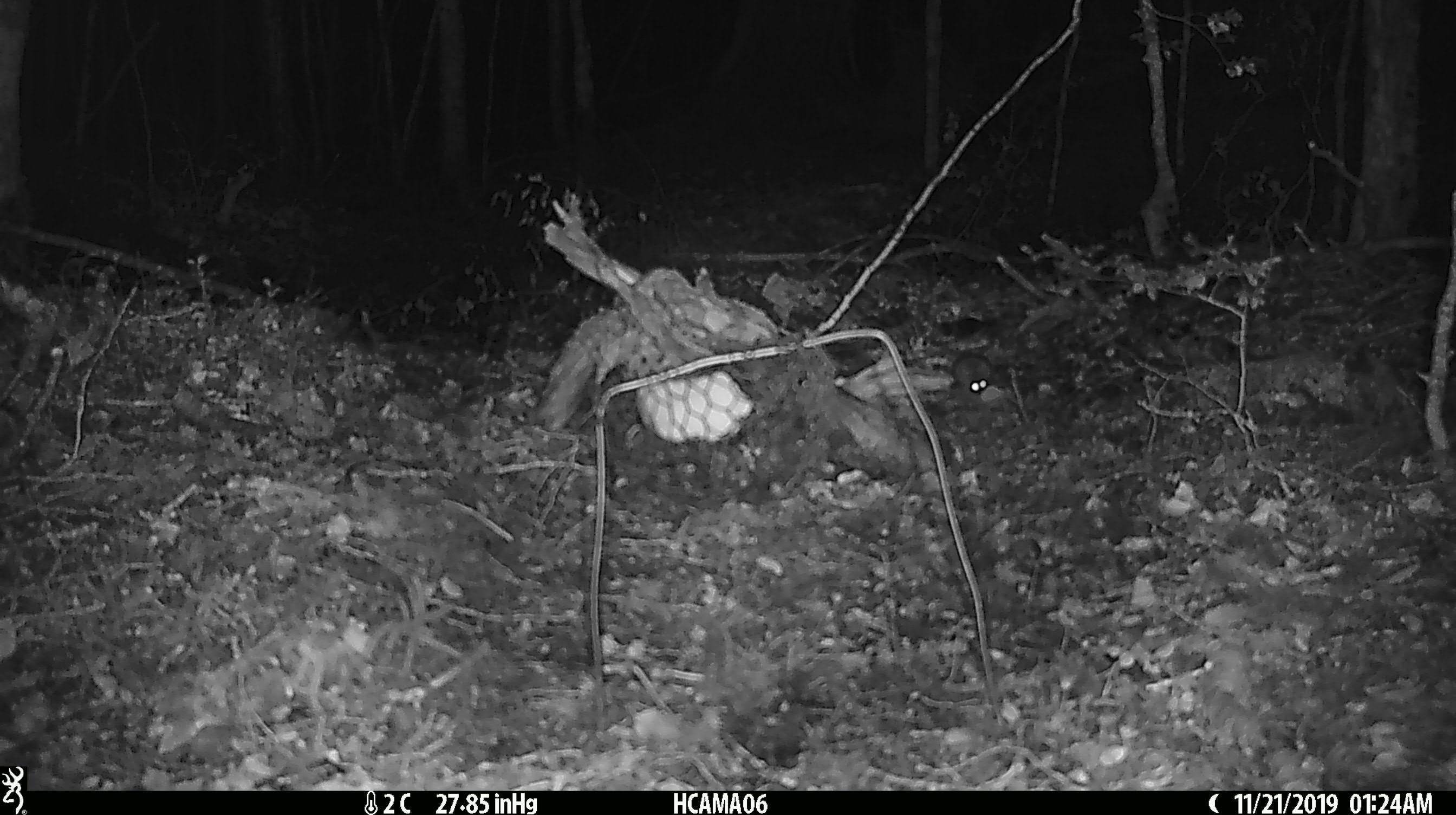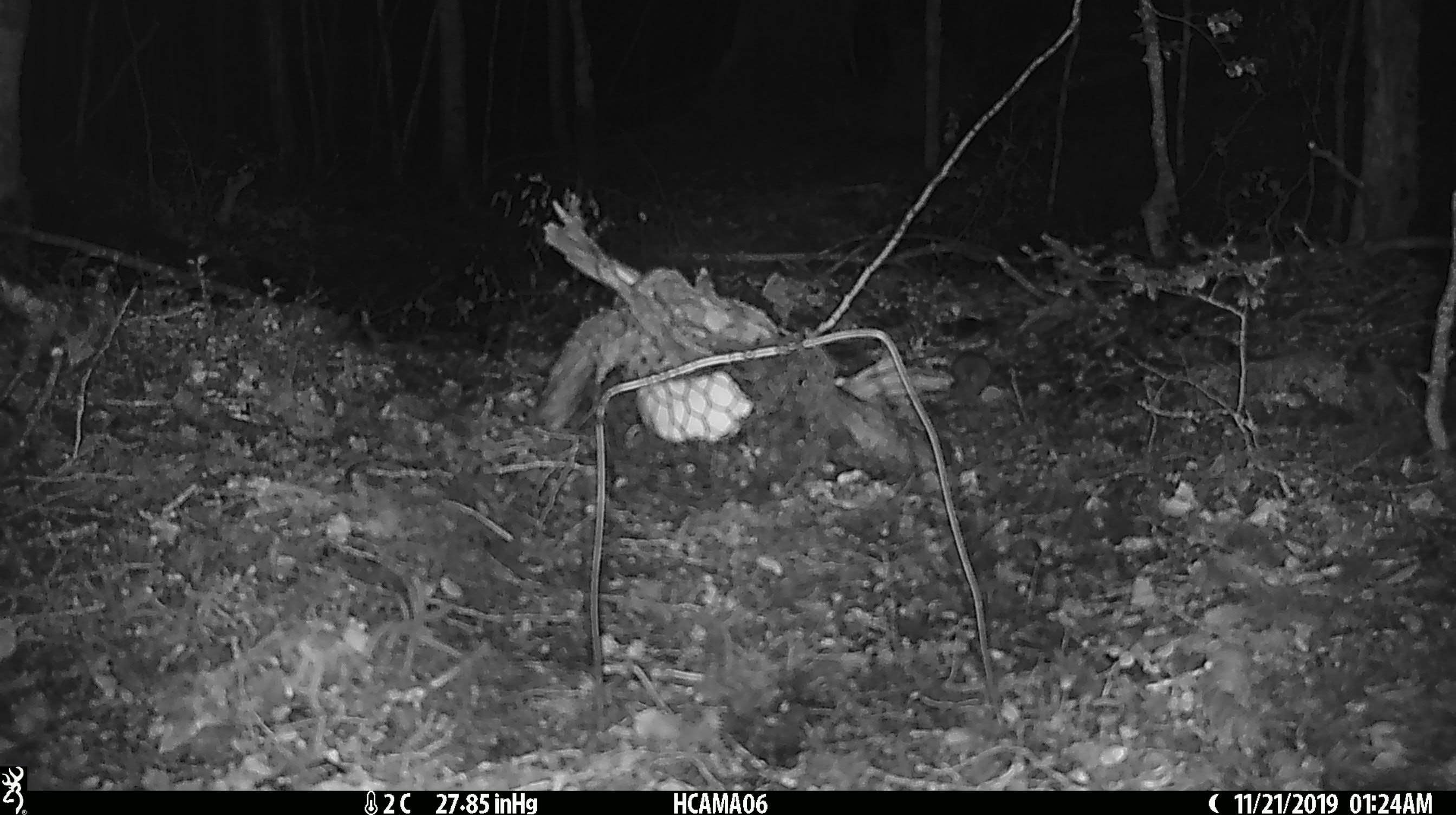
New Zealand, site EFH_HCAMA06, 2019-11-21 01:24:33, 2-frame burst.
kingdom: Animalia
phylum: Chordata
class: Mammalia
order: Rodentia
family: Muridae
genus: Mus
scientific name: Mus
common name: mouse